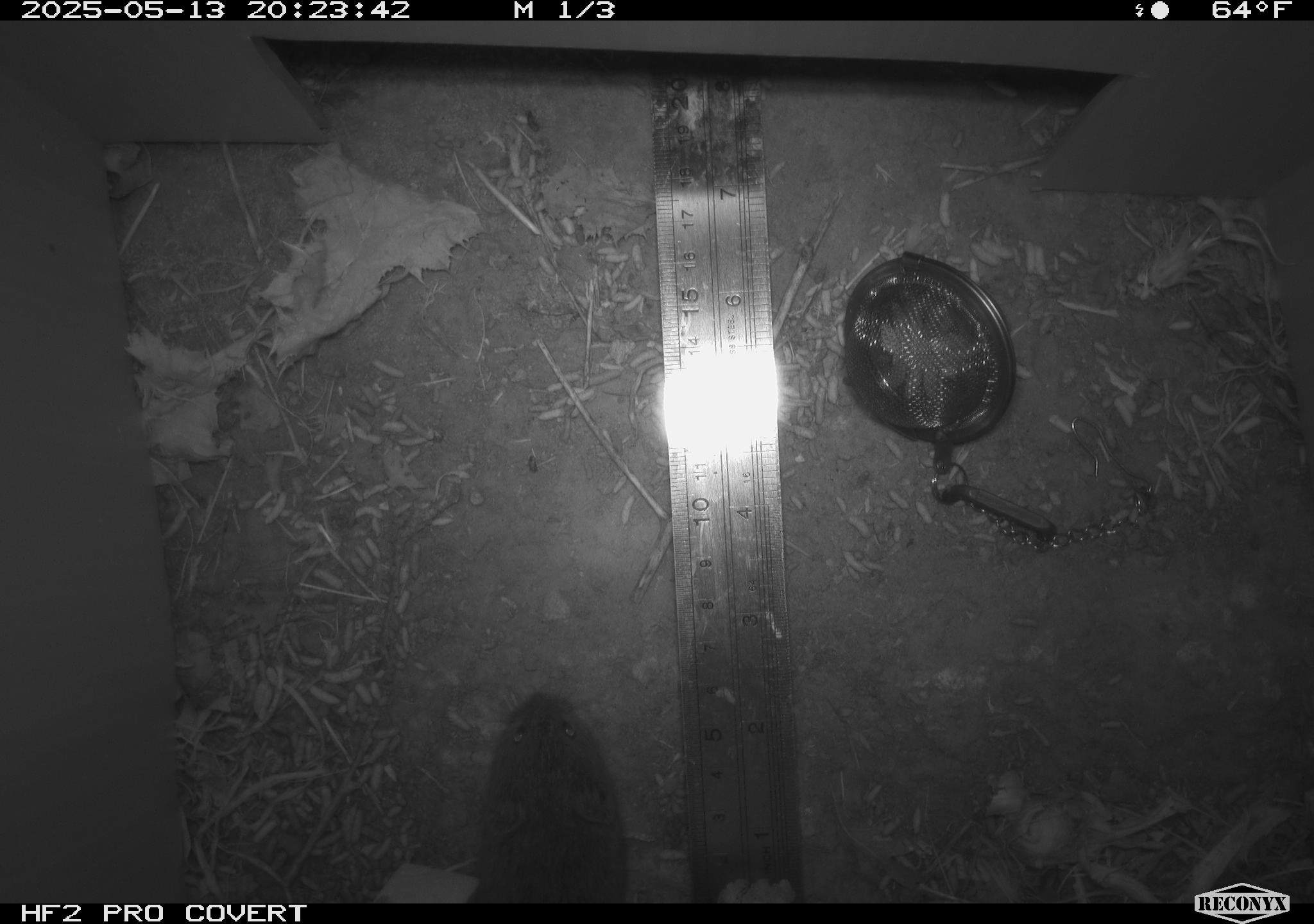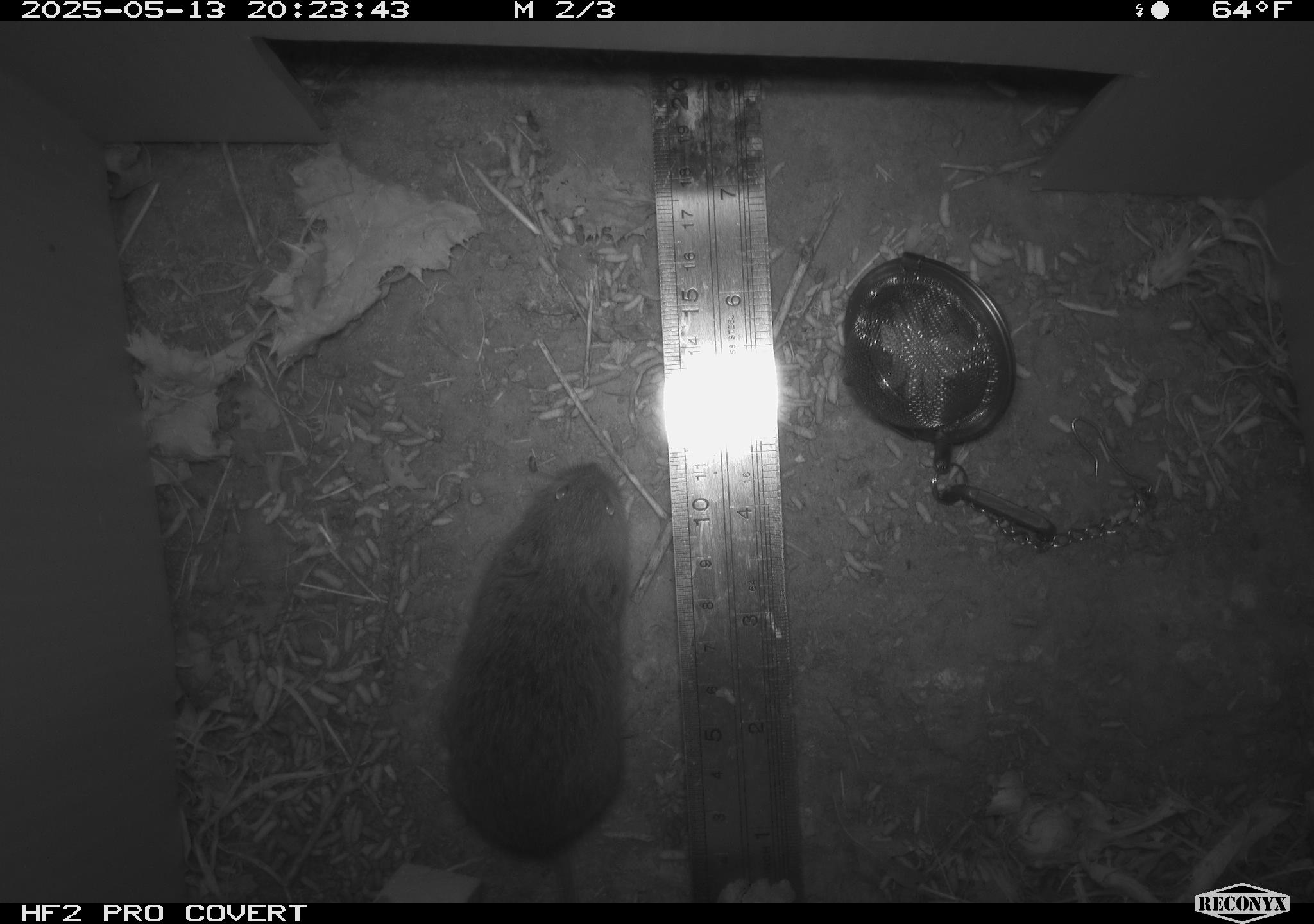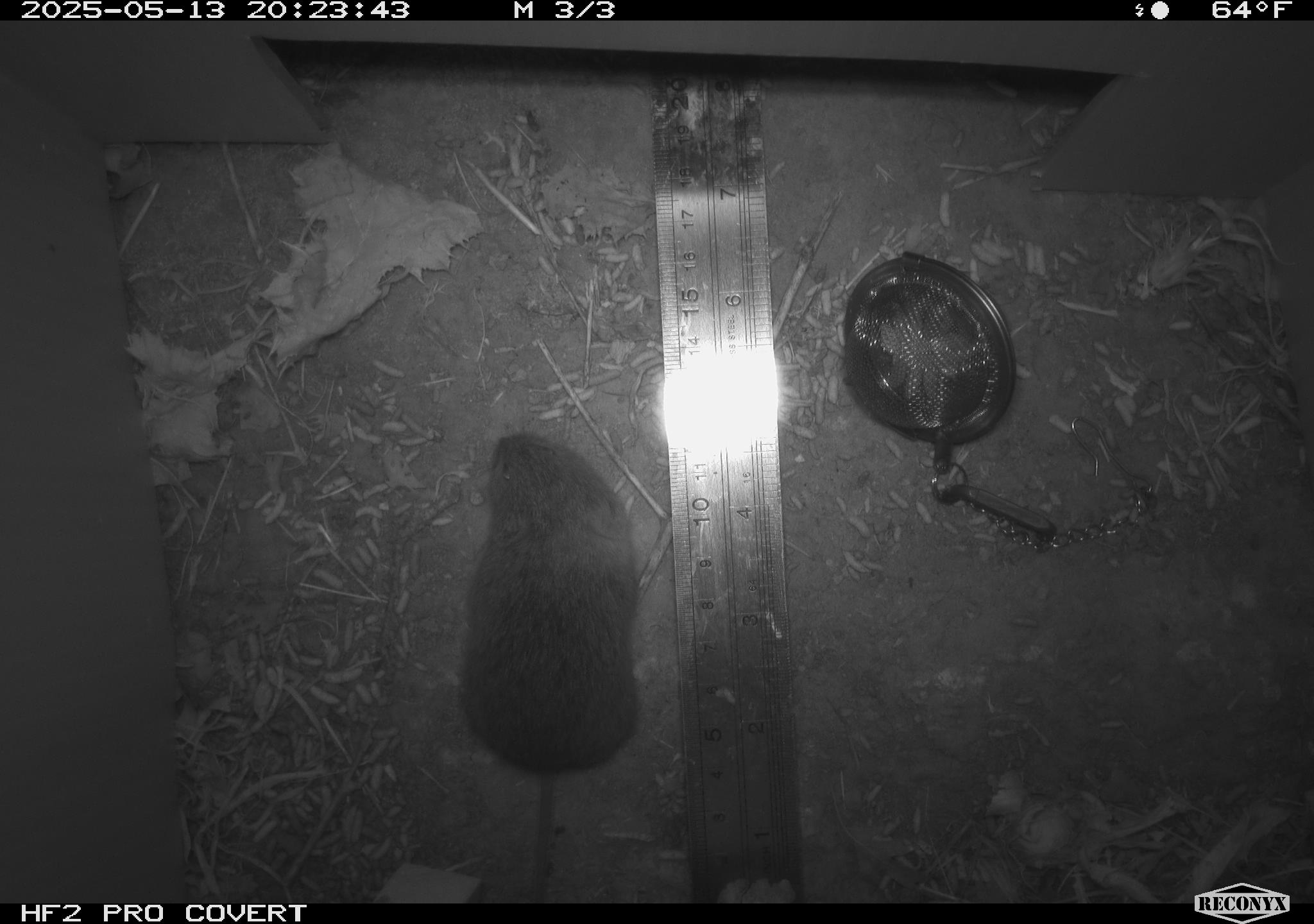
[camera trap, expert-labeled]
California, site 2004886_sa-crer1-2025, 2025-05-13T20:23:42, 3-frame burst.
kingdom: Animalia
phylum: Chordata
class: Mammalia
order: Rodentia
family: Cricetidae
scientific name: Arvicolinae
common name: voles, lemmings, and muskrats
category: arvicolinae subfamily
Arvicolinae subfamily (voles, lemmings, and muskrats) (Arvicolinae).